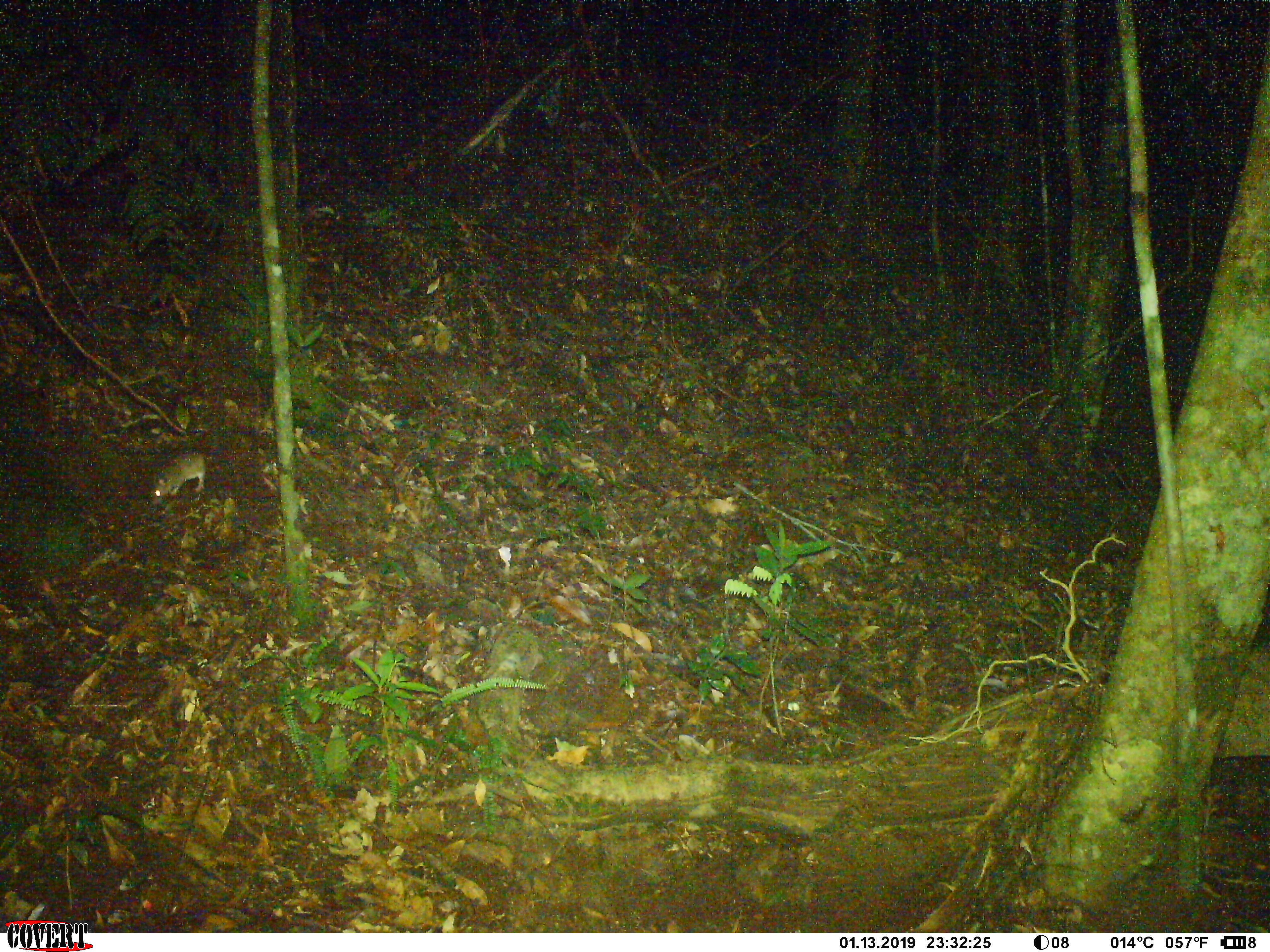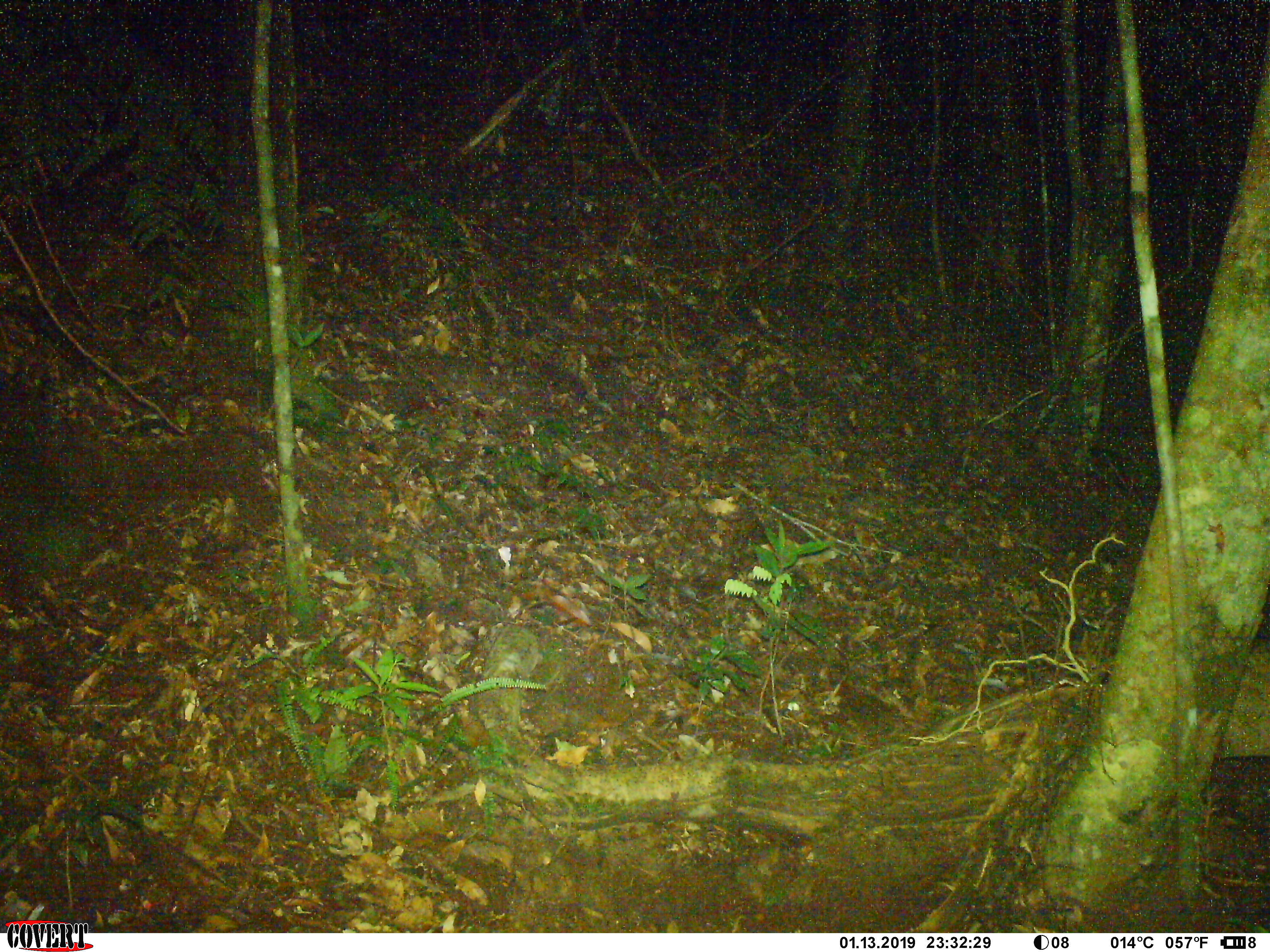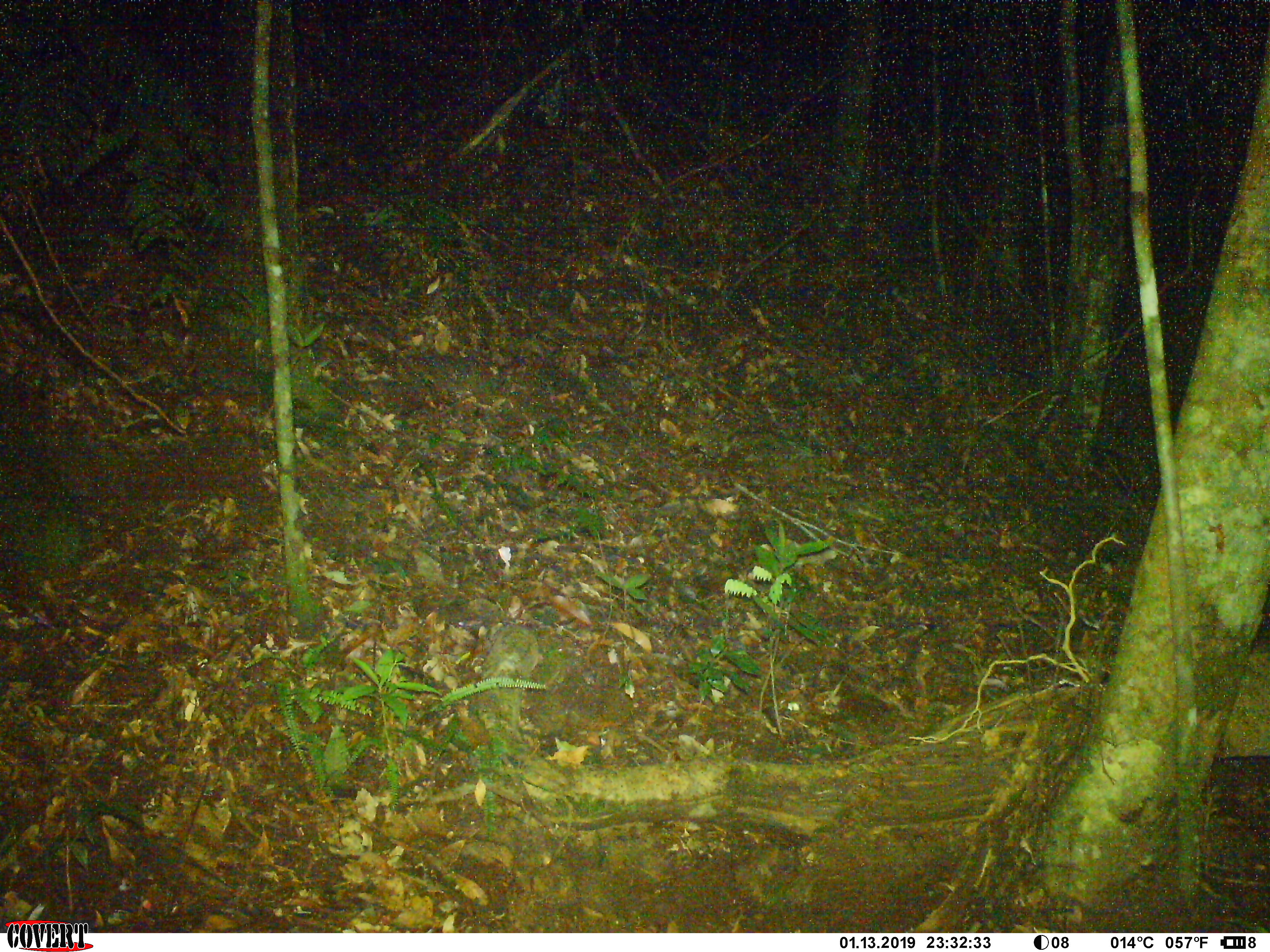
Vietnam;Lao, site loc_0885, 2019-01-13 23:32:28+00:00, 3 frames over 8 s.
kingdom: Animalia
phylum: Chordata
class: Mammalia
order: Rodentia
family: Muridae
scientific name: Muridae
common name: old-world mice and rats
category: unidentified murid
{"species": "unidentified murid (old-world mice and rats) (Muridae)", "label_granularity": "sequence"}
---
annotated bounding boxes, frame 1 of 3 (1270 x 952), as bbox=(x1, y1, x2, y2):
unidentified murid: bbox=(151, 450, 205, 499)